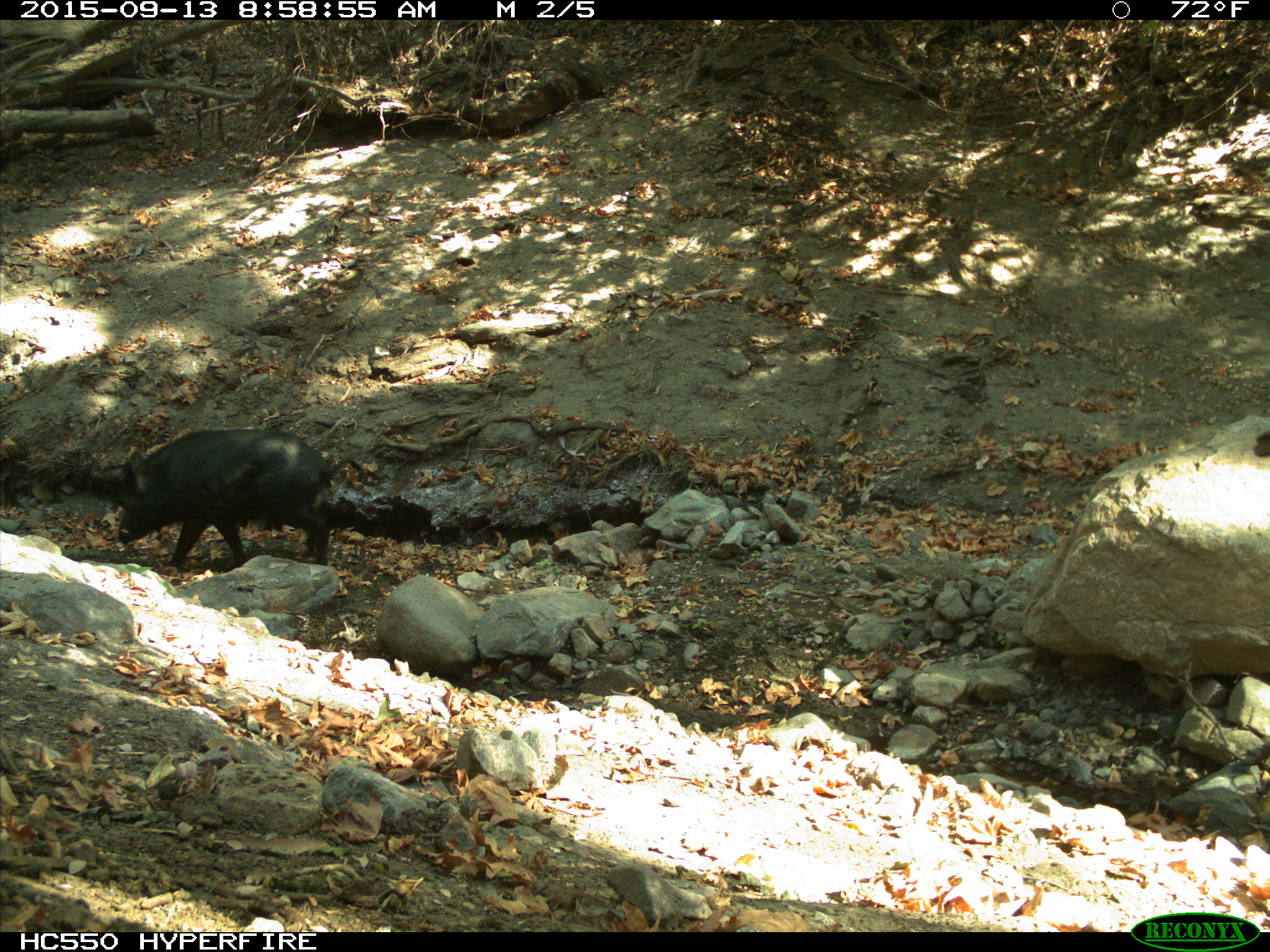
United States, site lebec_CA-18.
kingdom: Animalia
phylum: Chordata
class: Mammalia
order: Artiodactyla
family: Suidae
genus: Sus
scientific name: Sus scrofa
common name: wild boar